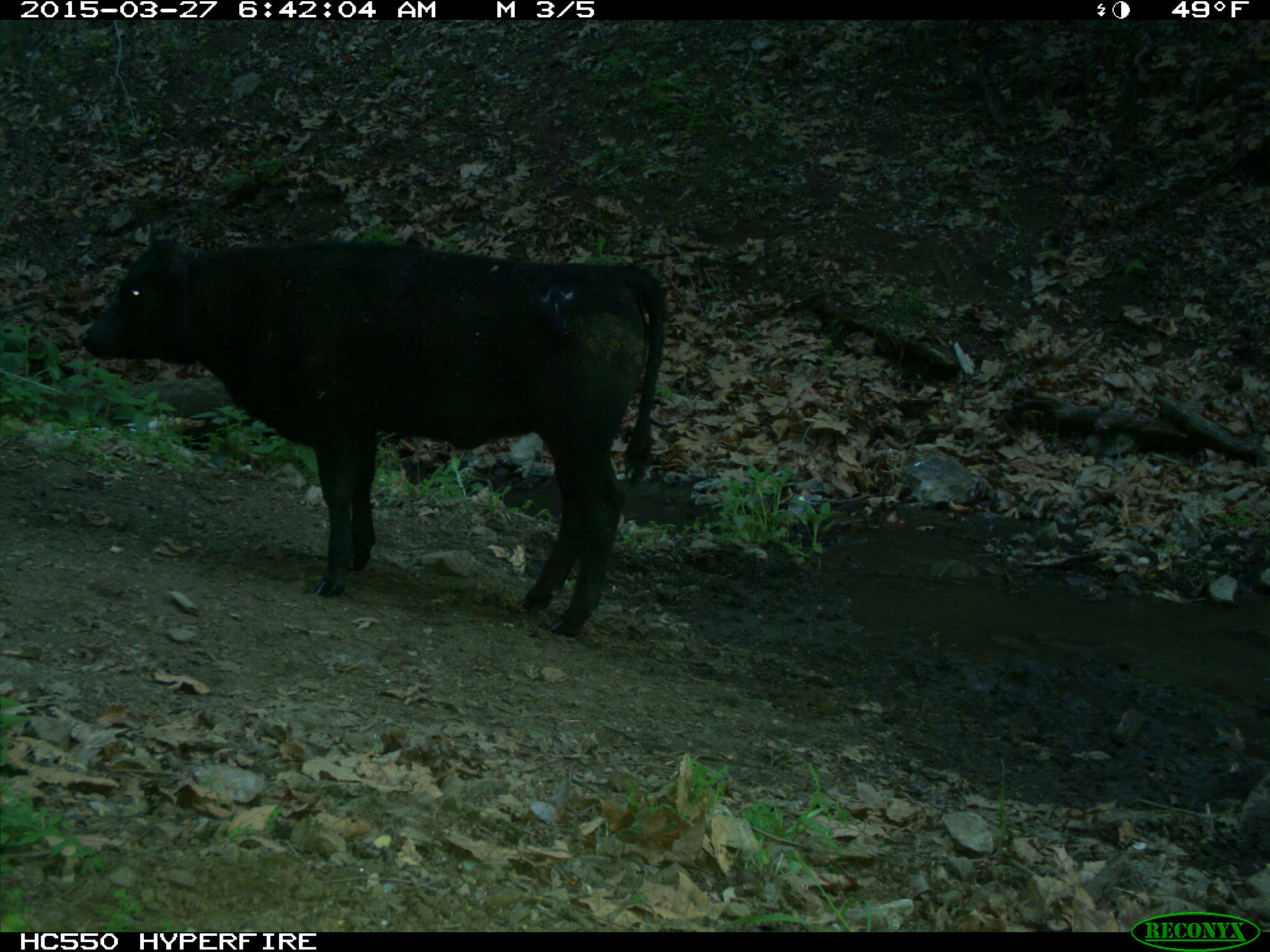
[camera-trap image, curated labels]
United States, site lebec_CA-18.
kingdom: Animalia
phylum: Chordata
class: Mammalia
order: Artiodactyla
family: Bovidae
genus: Bos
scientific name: Bos taurus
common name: domestic cow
Bos taurus (domestic cow).